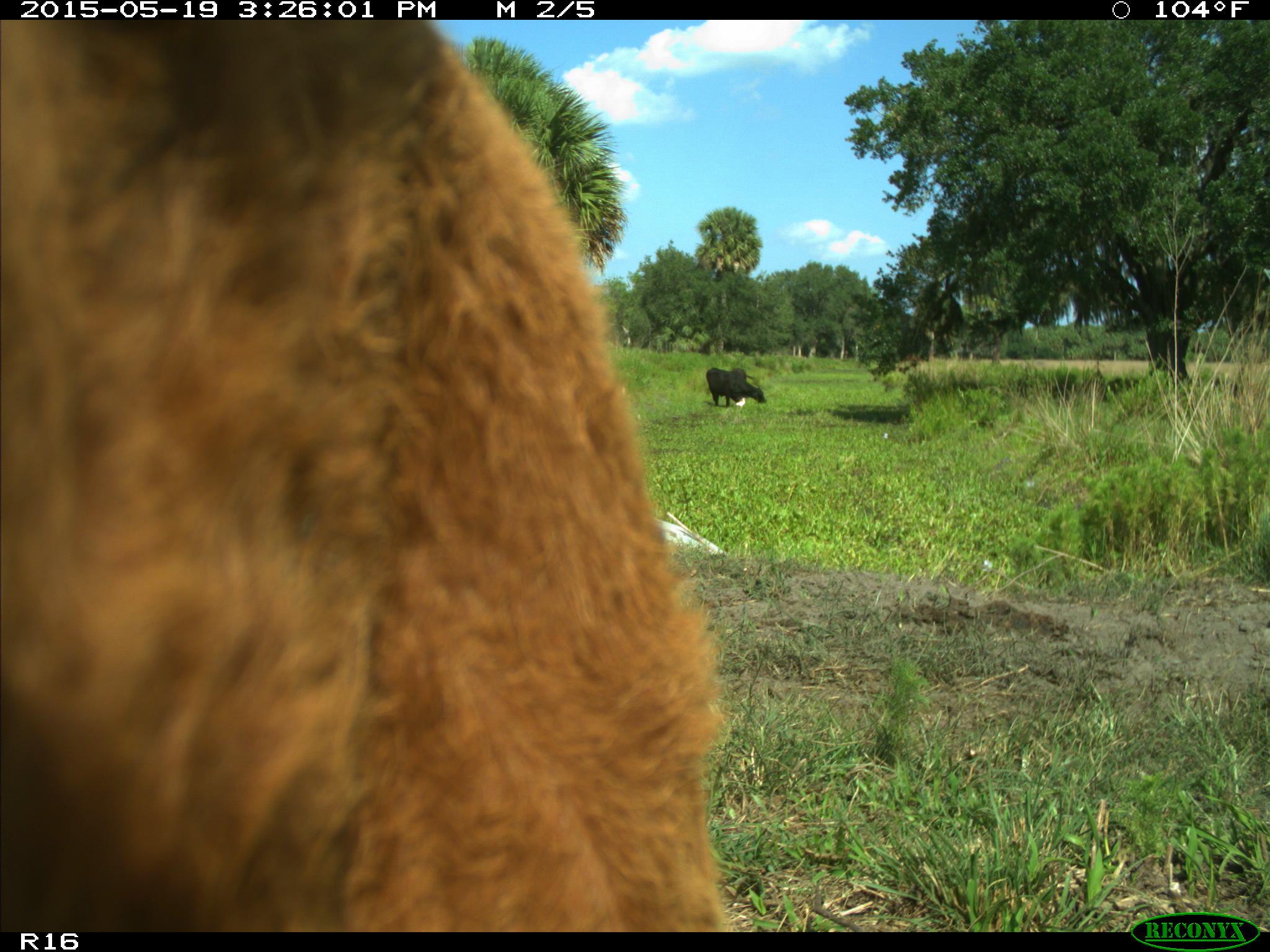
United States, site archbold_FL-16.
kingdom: Animalia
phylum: Chordata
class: Mammalia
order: Artiodactyla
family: Bovidae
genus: Bos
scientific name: Bos taurus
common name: domestic cow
Bos taurus (domestic cow).